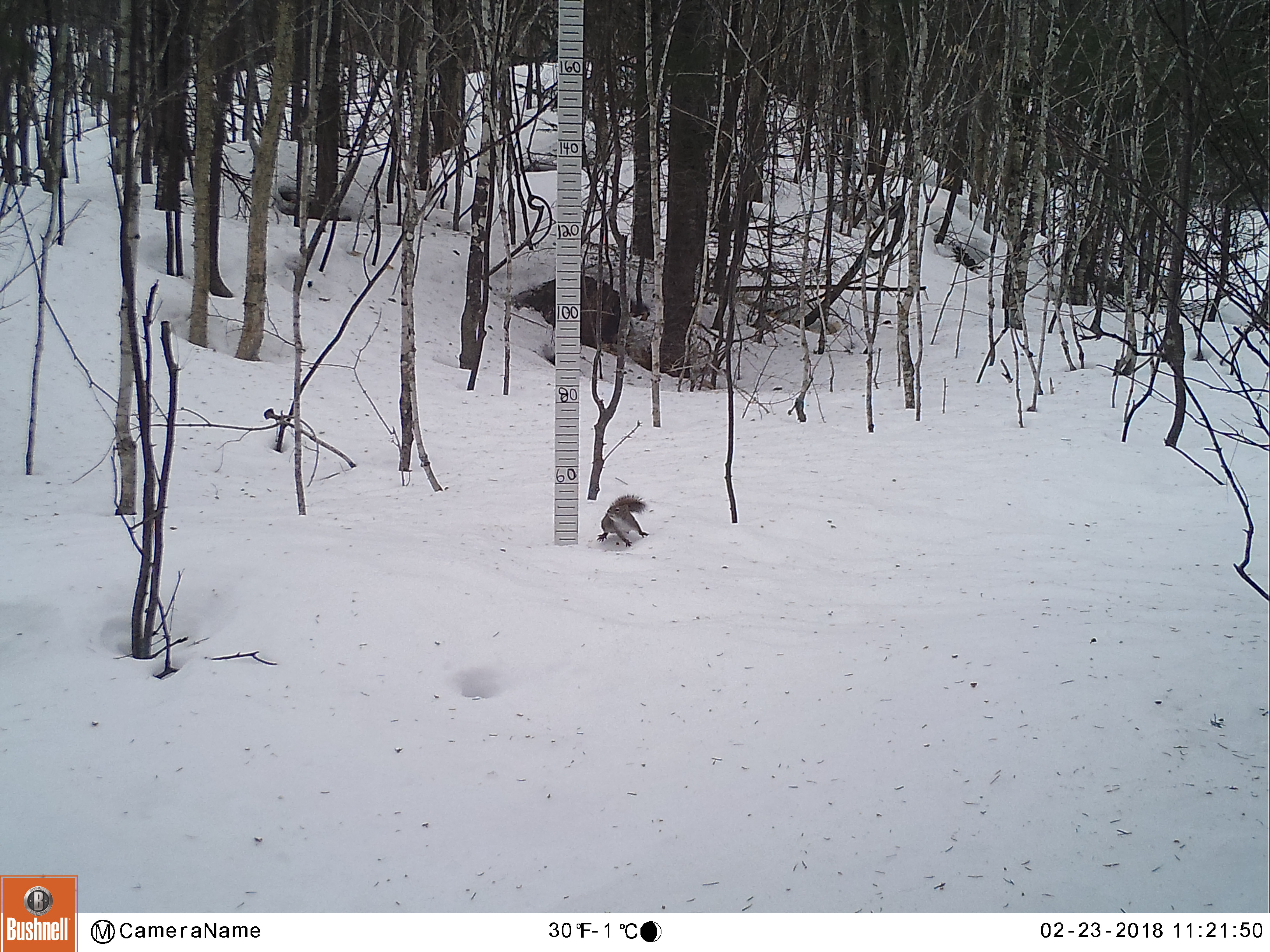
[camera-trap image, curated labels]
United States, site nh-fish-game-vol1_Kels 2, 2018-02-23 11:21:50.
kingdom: Animalia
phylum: Chordata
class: Mammalia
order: Rodentia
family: Sciuridae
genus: Tamiasciurus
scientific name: Tamiasciurus hudsonicus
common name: red squirrel